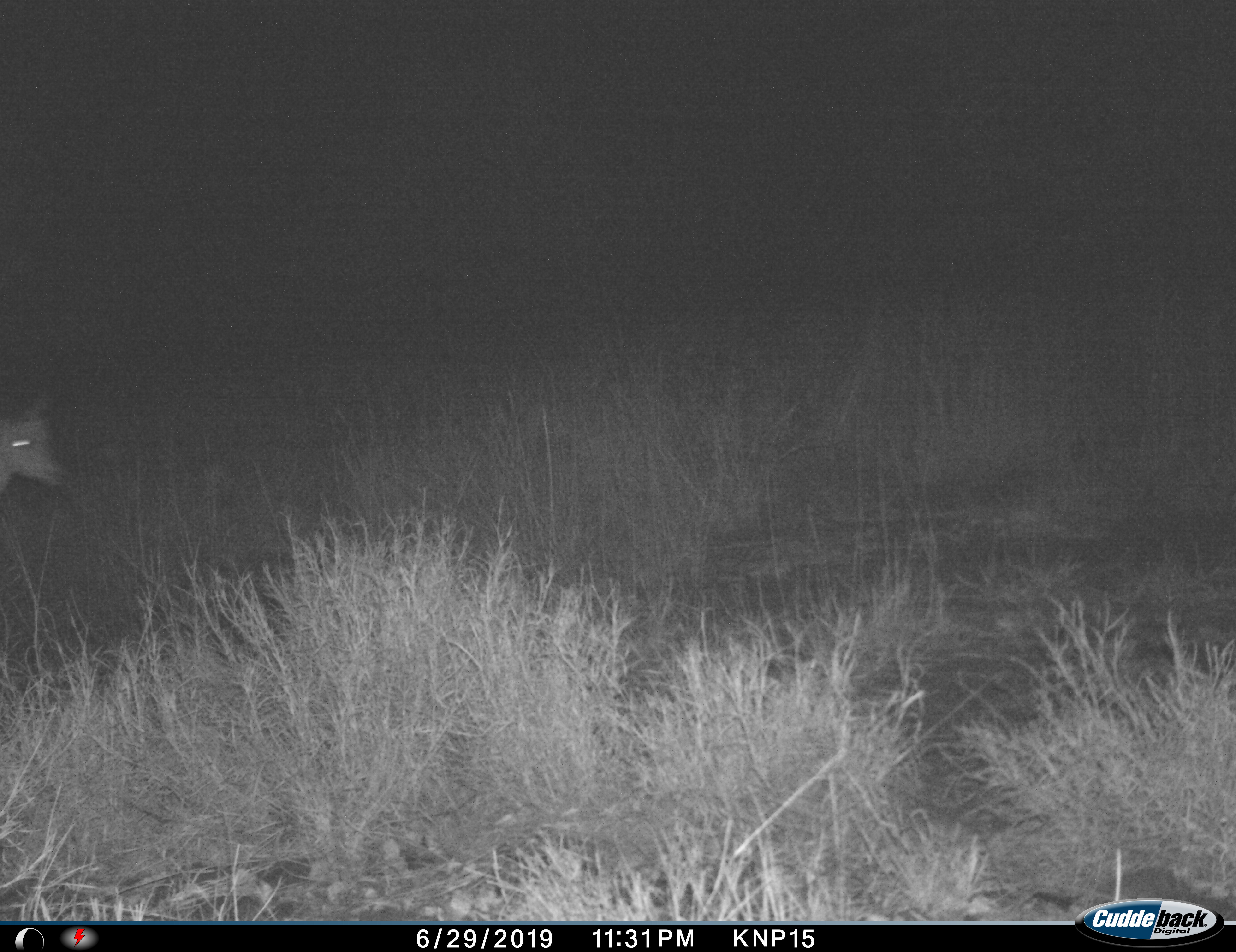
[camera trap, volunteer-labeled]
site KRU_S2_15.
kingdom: Animalia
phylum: Chordata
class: Mammalia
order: Artiodactyla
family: Bovidae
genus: Aepyceros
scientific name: Aepyceros melampus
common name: impala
Impala (Aepyceros melampus), count 1. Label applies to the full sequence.